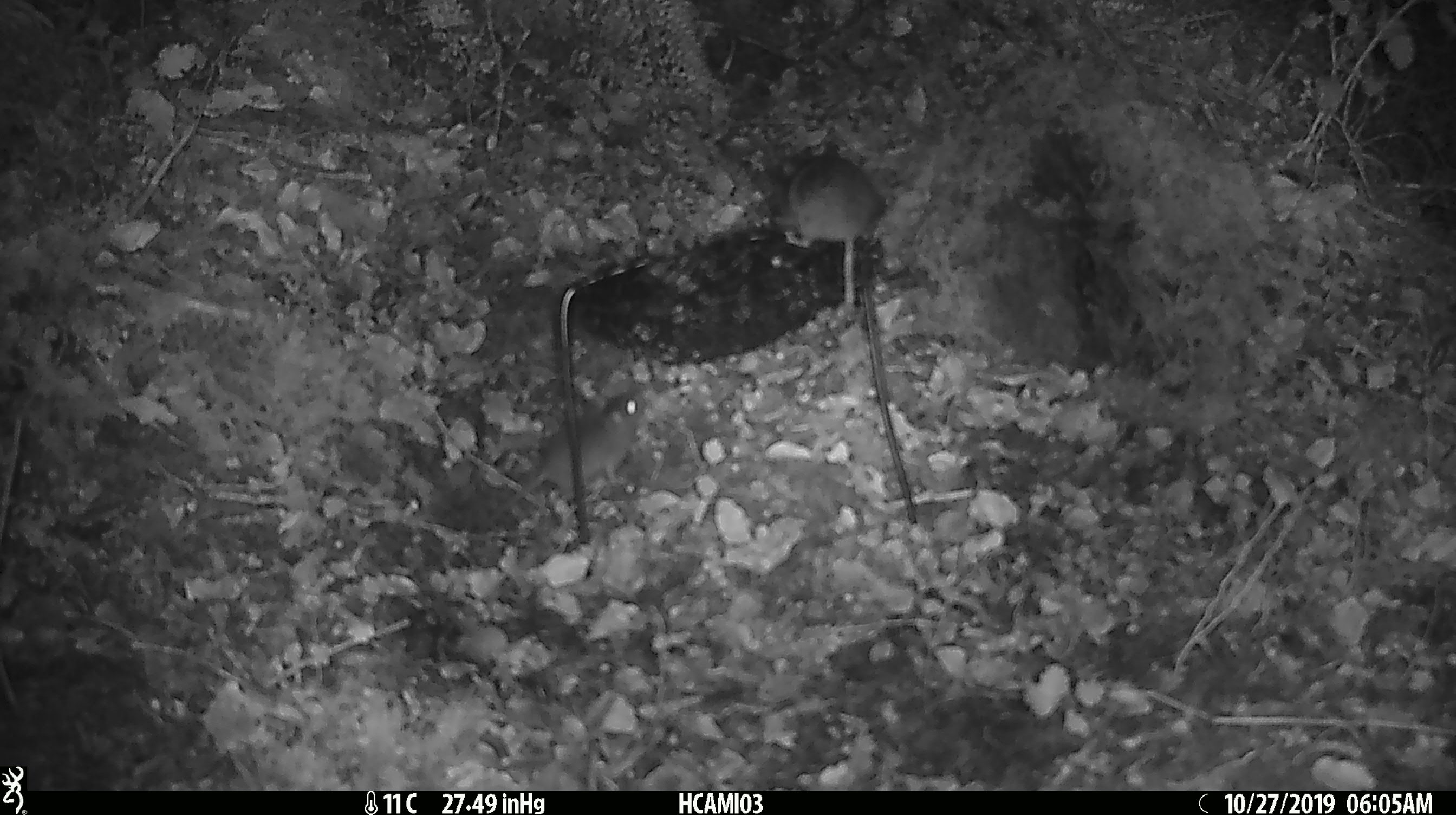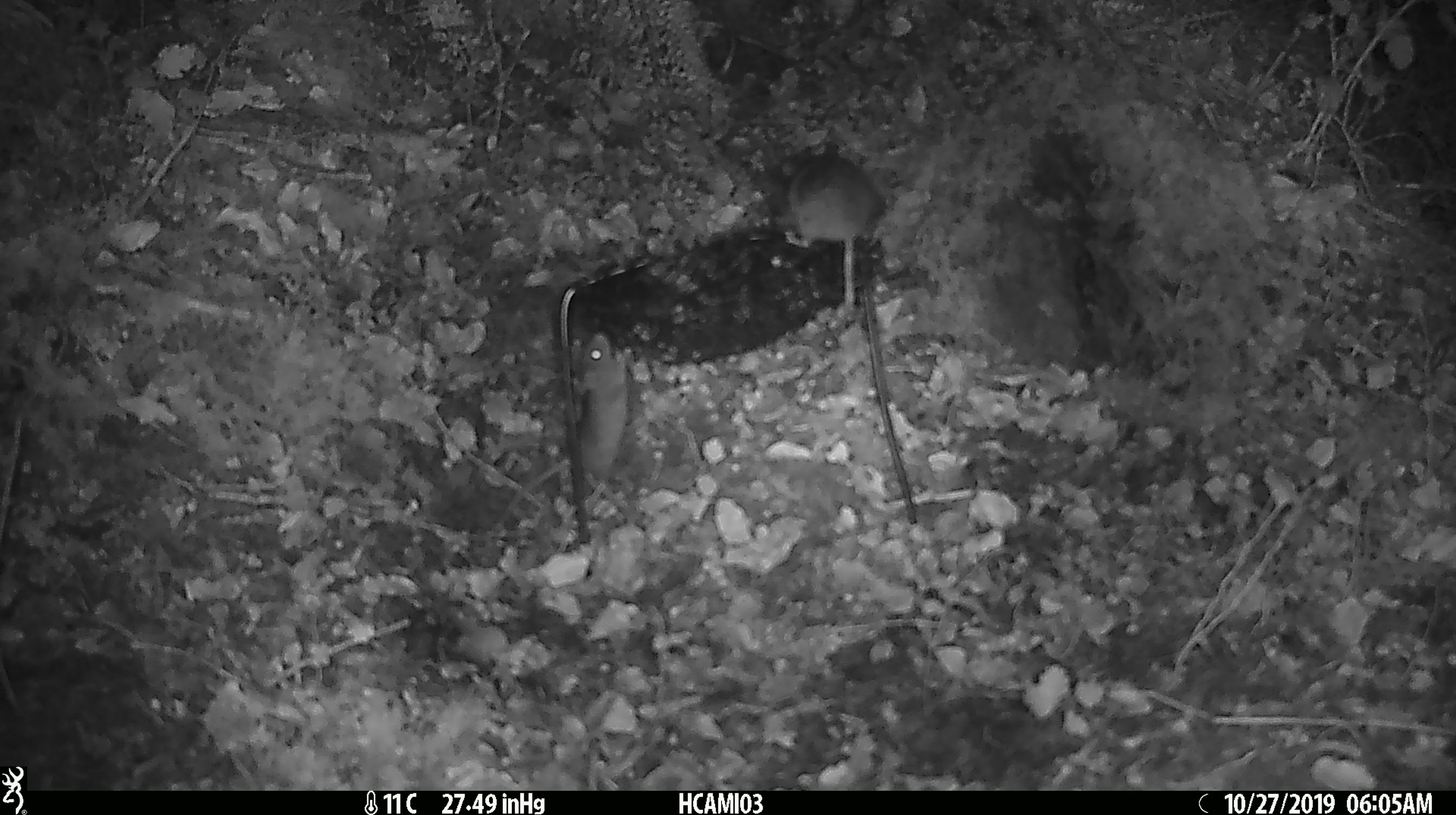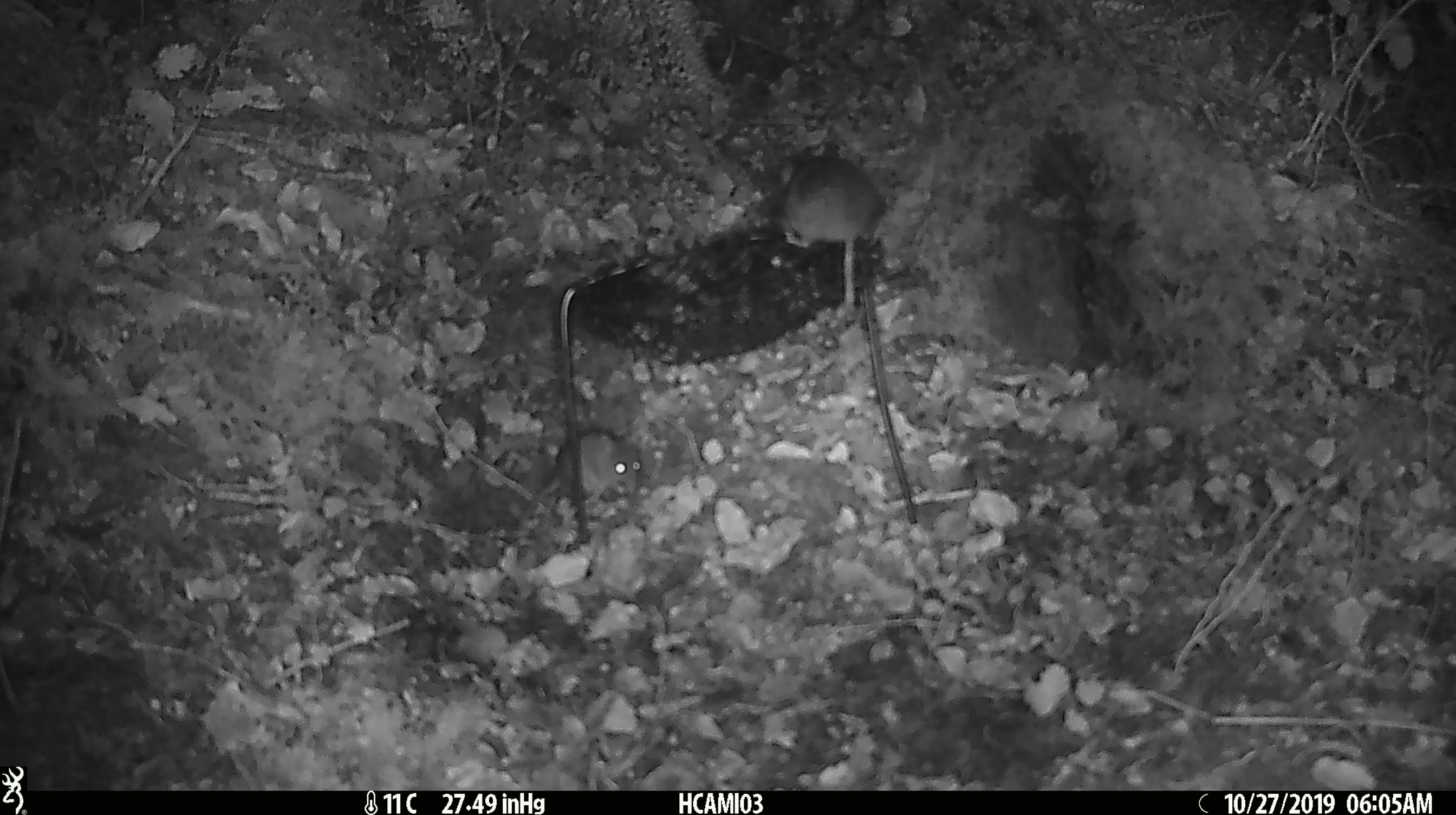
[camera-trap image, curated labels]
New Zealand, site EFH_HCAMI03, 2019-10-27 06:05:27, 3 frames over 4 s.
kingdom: Animalia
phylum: Chordata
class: Mammalia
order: Rodentia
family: Muridae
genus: Mus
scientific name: Mus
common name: mouse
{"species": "mouse (Mus)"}